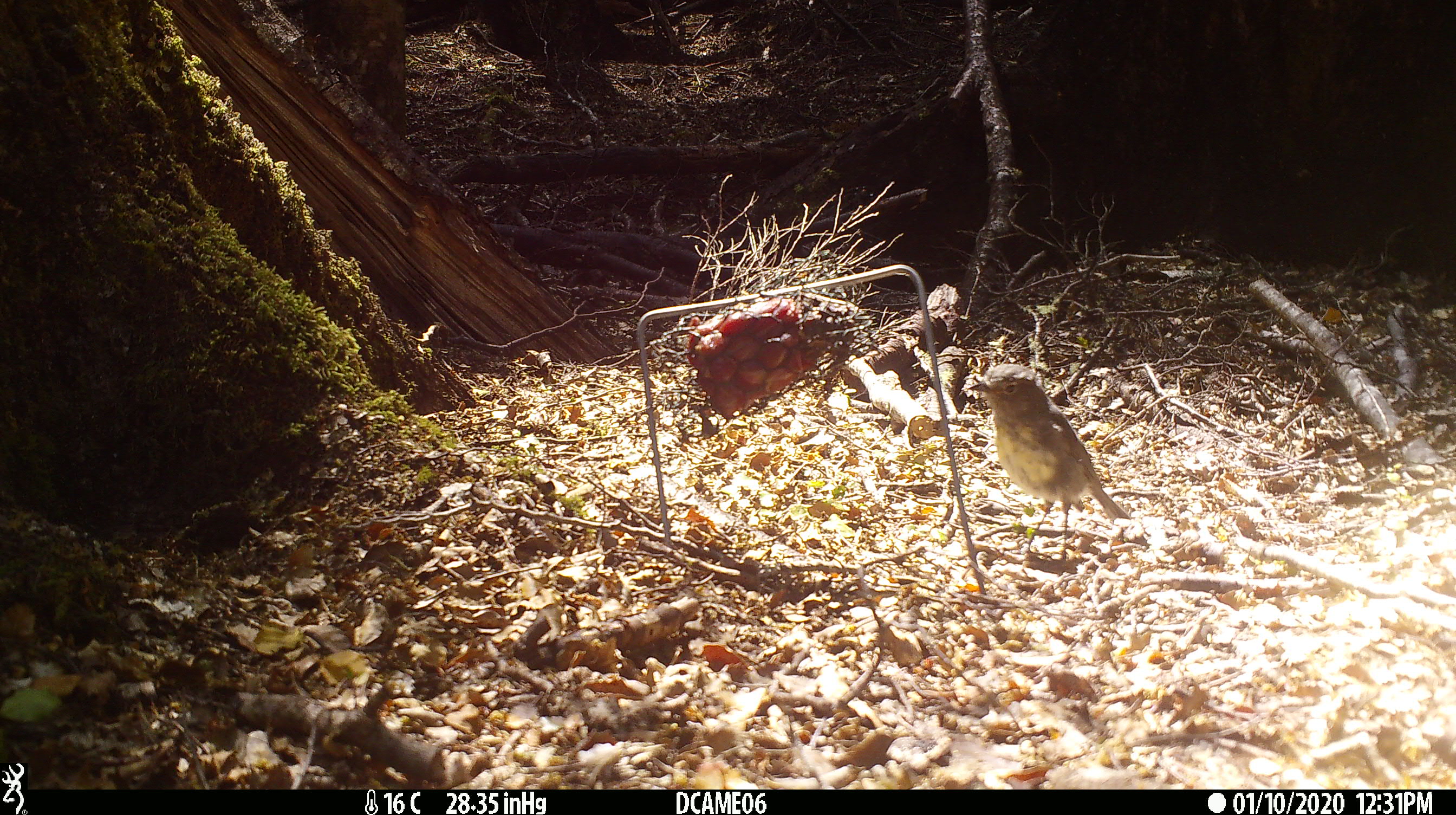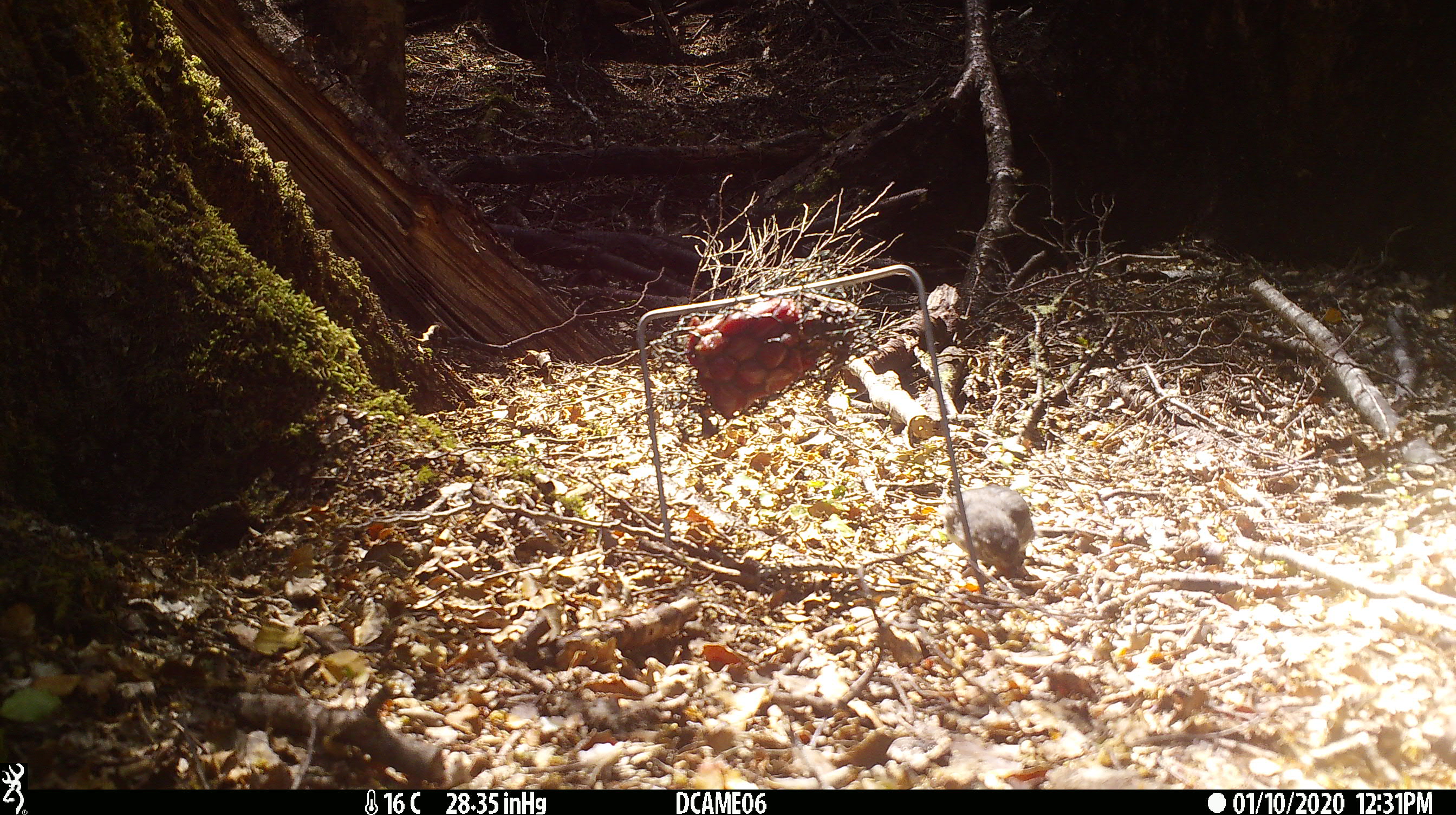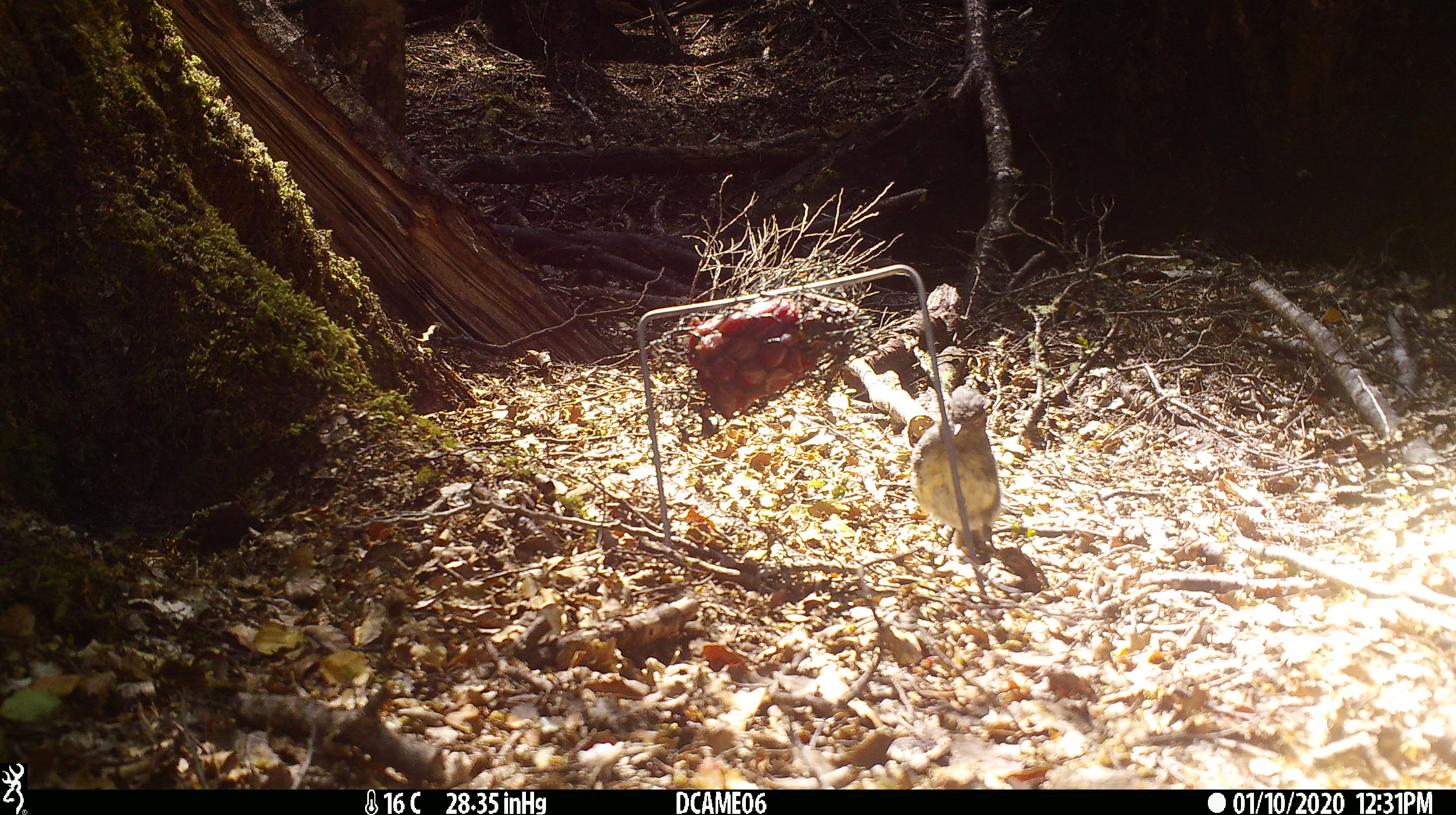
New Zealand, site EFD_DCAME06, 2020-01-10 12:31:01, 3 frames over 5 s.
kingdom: Animalia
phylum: Chordata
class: Aves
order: Passeriformes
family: Petroicidae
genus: Petroica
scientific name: Petroica australis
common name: new zealand robin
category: robin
Robin (new zealand robin) (Petroica australis).